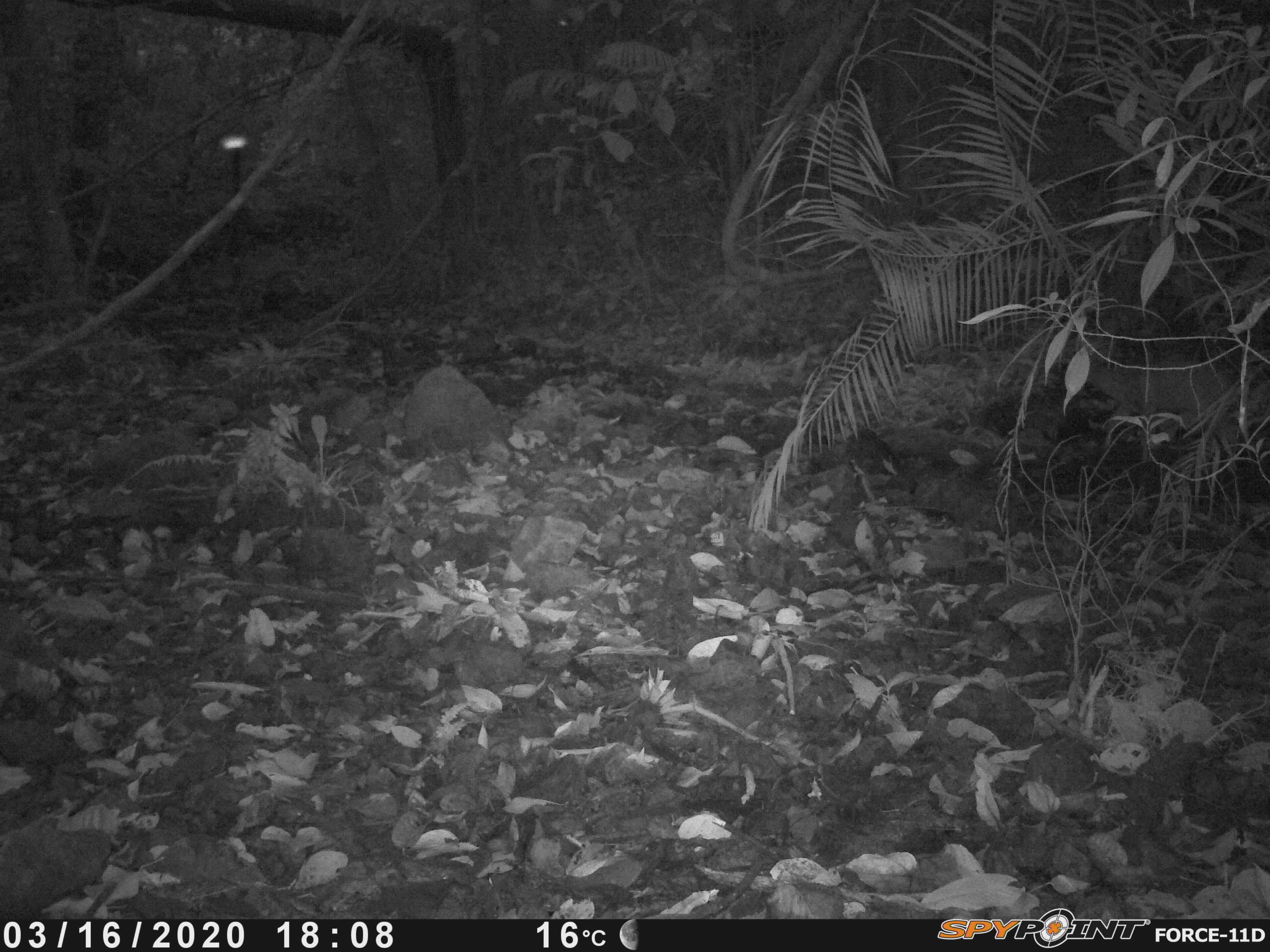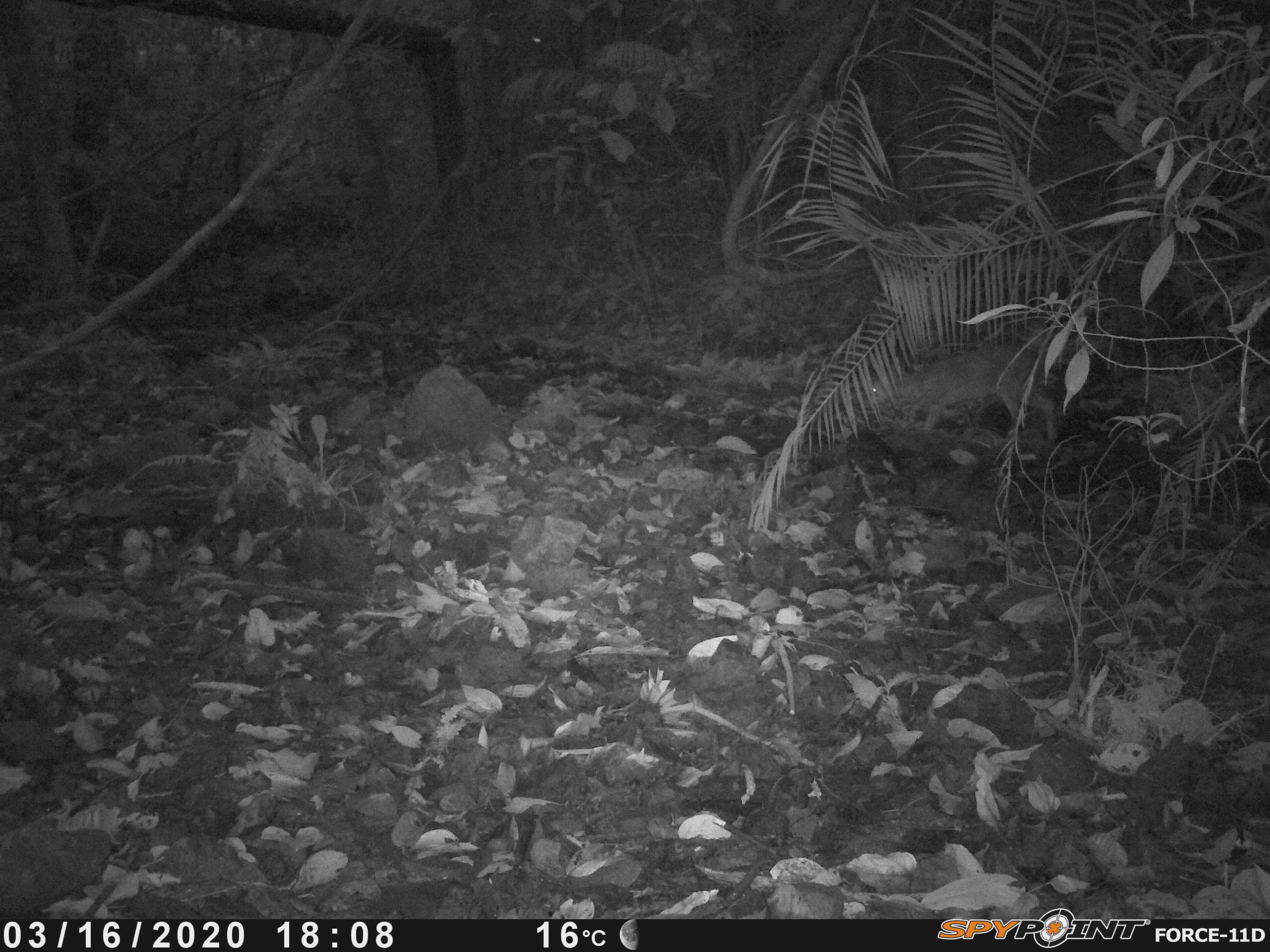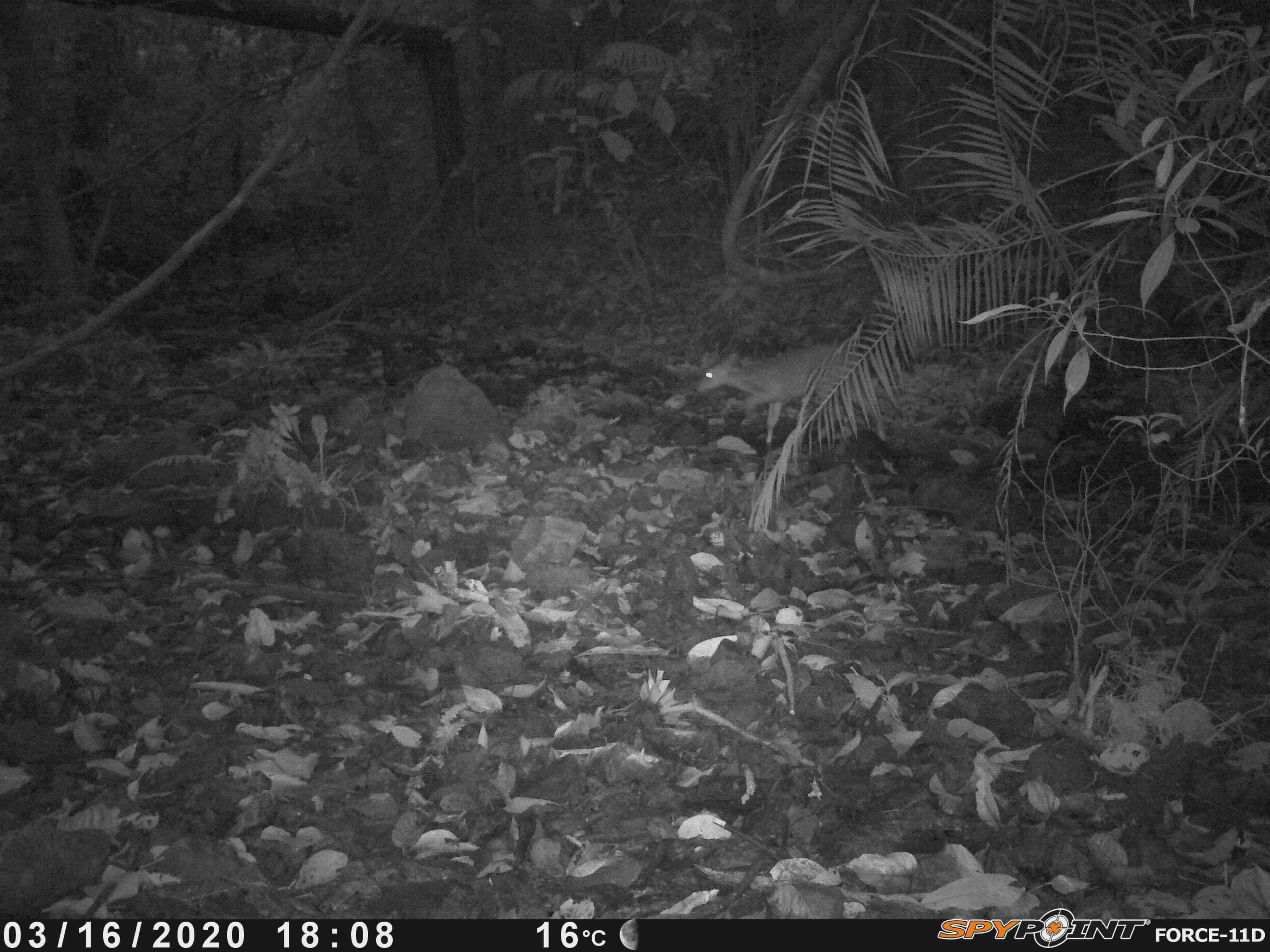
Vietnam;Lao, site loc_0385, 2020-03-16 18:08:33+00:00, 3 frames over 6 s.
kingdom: Animalia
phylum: Chordata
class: Mammalia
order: Artiodactyla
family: Cervidae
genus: Muntiacus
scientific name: Muntiacus vuquangensis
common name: large-antlered muntjac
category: large antlered muntjac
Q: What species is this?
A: Large antlered muntjac (large-antlered muntjac) (Muntiacus vuquangensis).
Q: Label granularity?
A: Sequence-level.